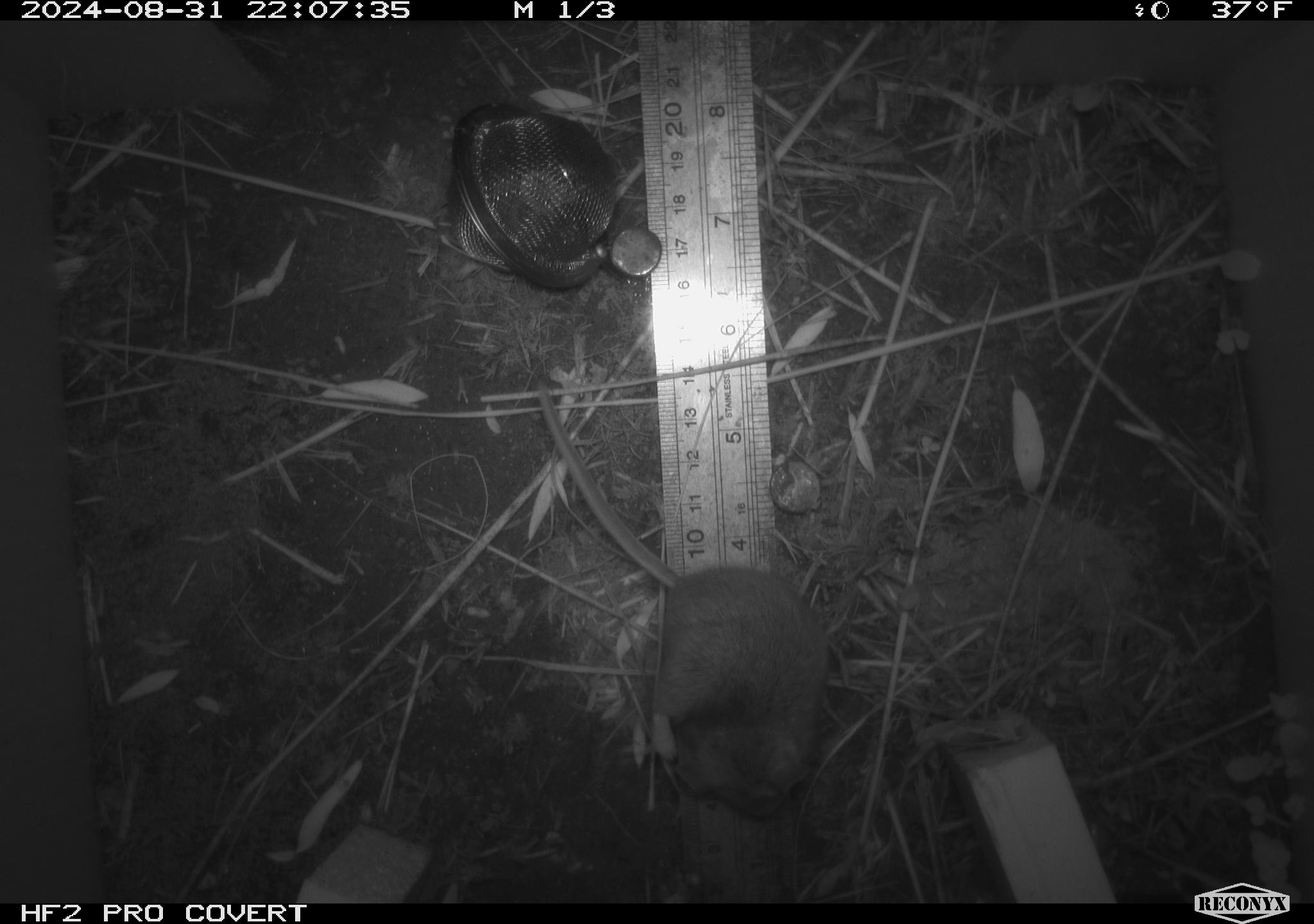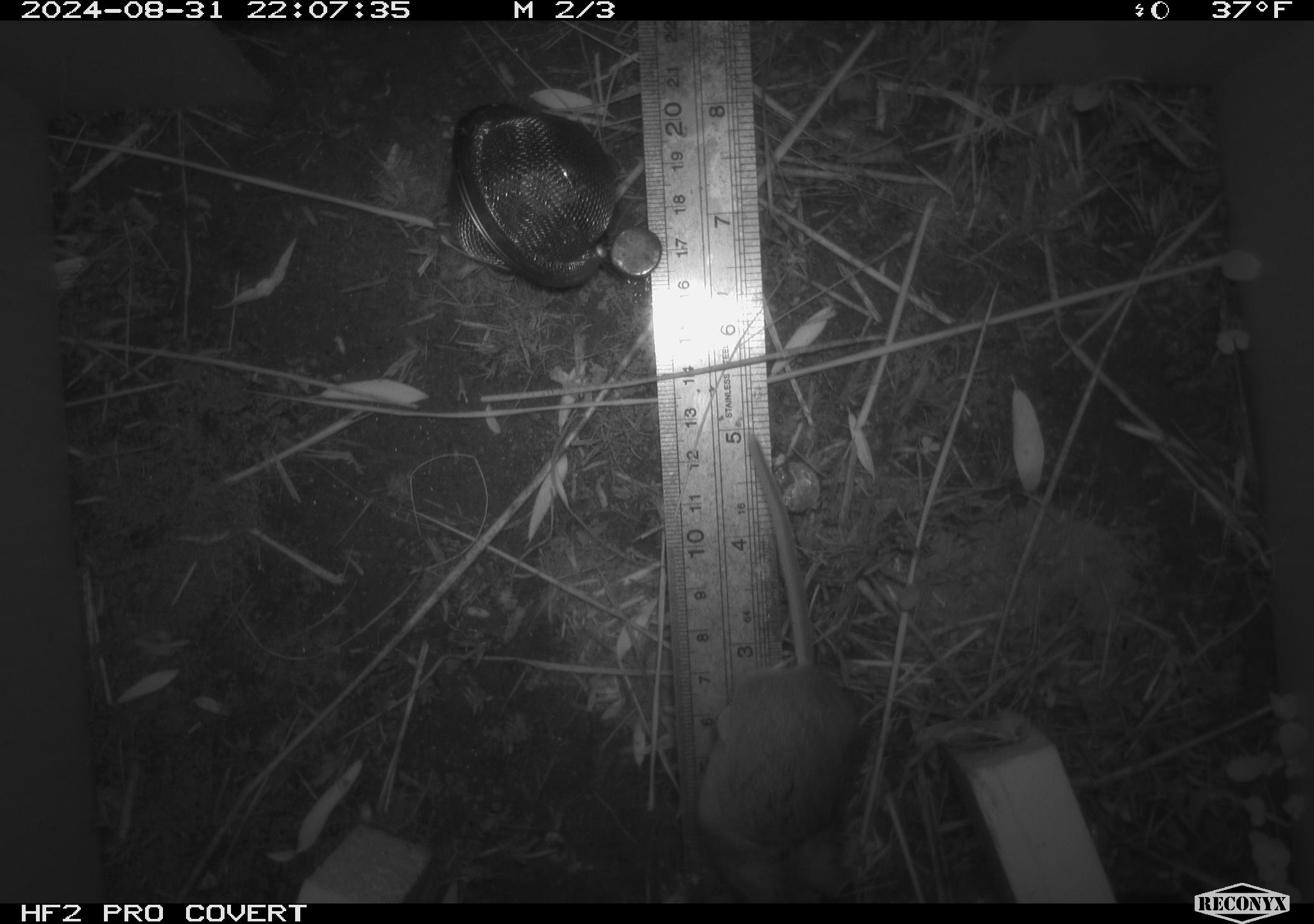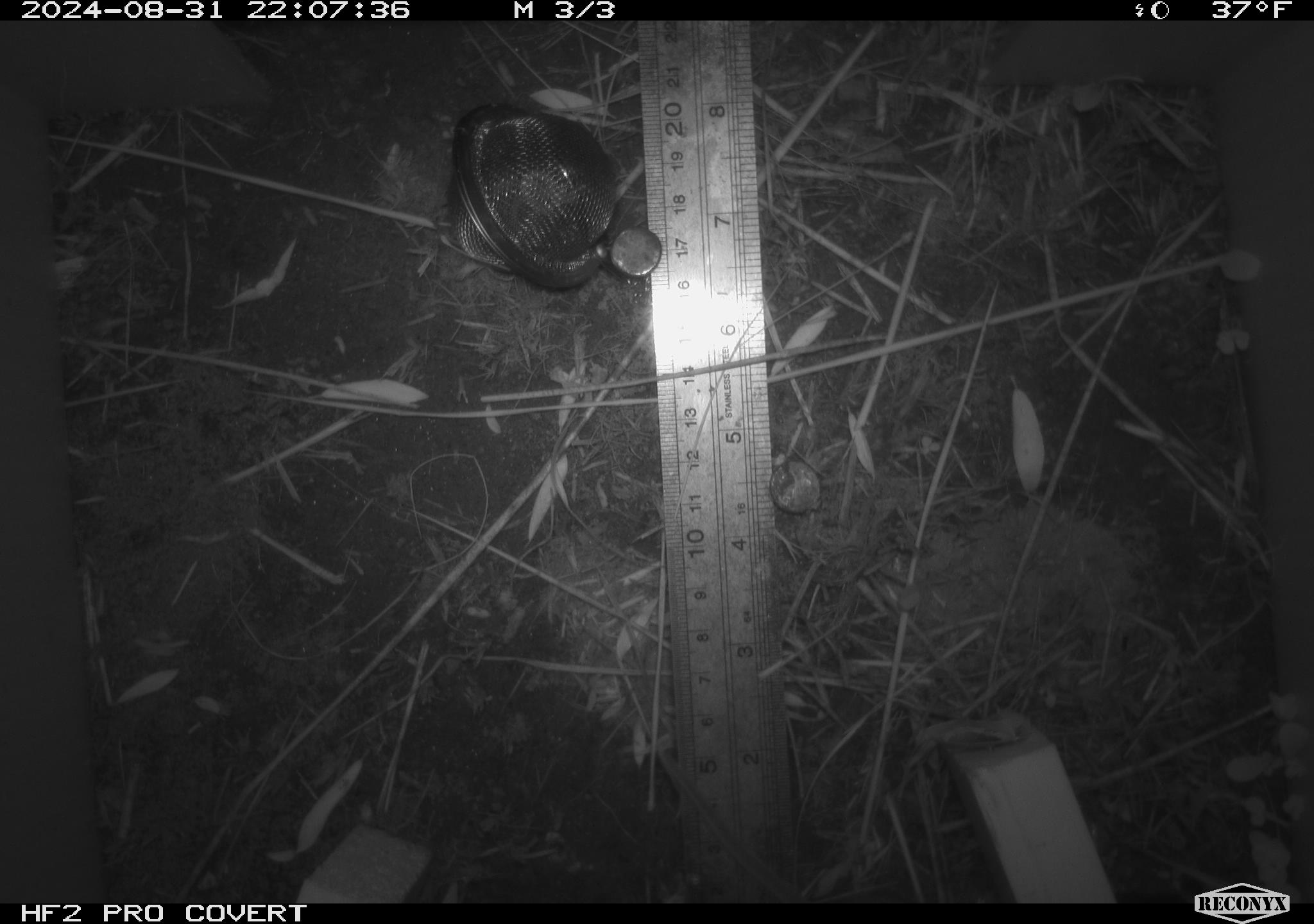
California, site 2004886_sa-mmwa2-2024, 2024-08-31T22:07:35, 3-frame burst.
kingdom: Animalia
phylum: Chordata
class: Mammalia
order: Rodentia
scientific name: Rodentia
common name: mouse species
Mouse species (Rodentia).